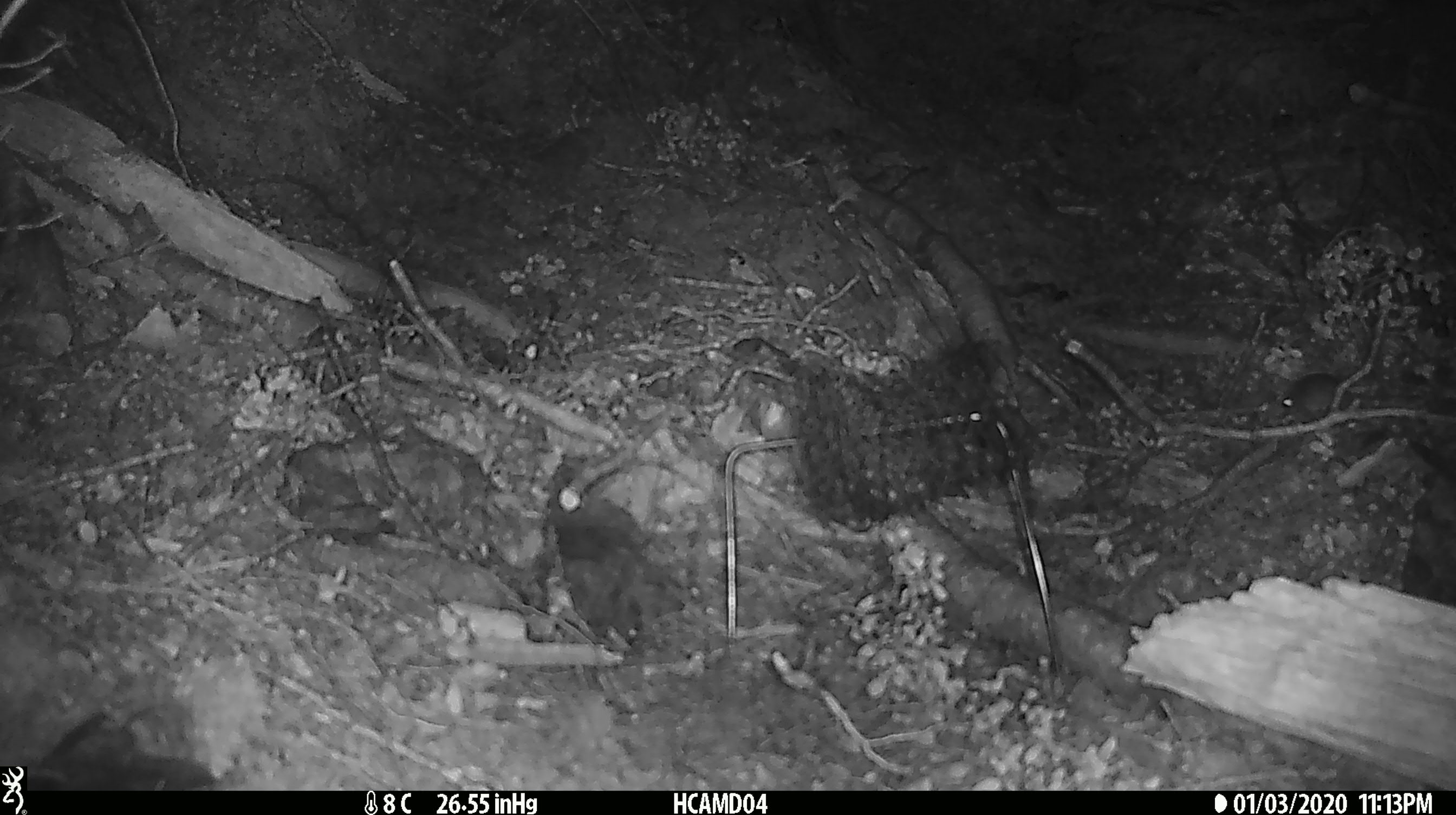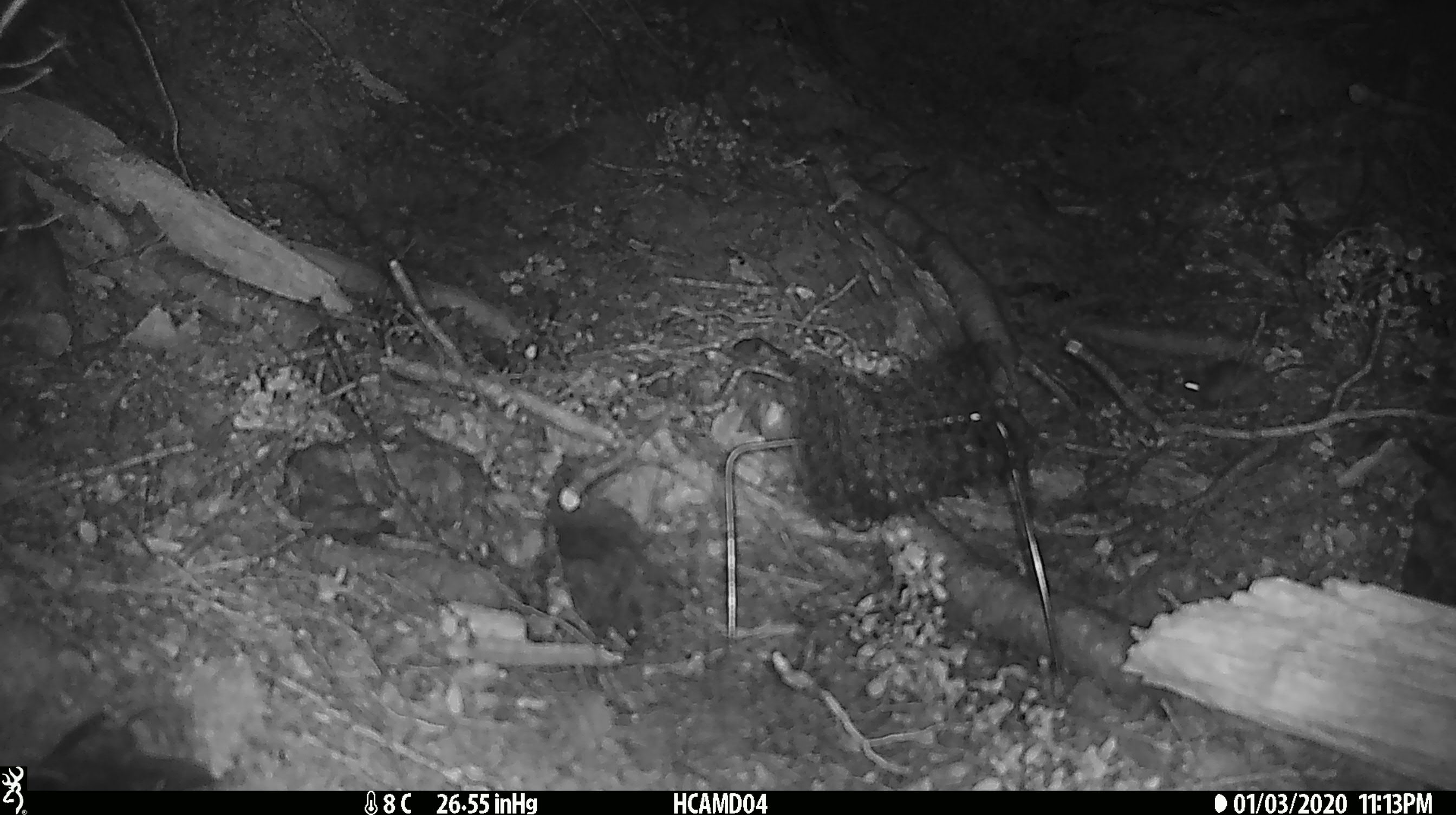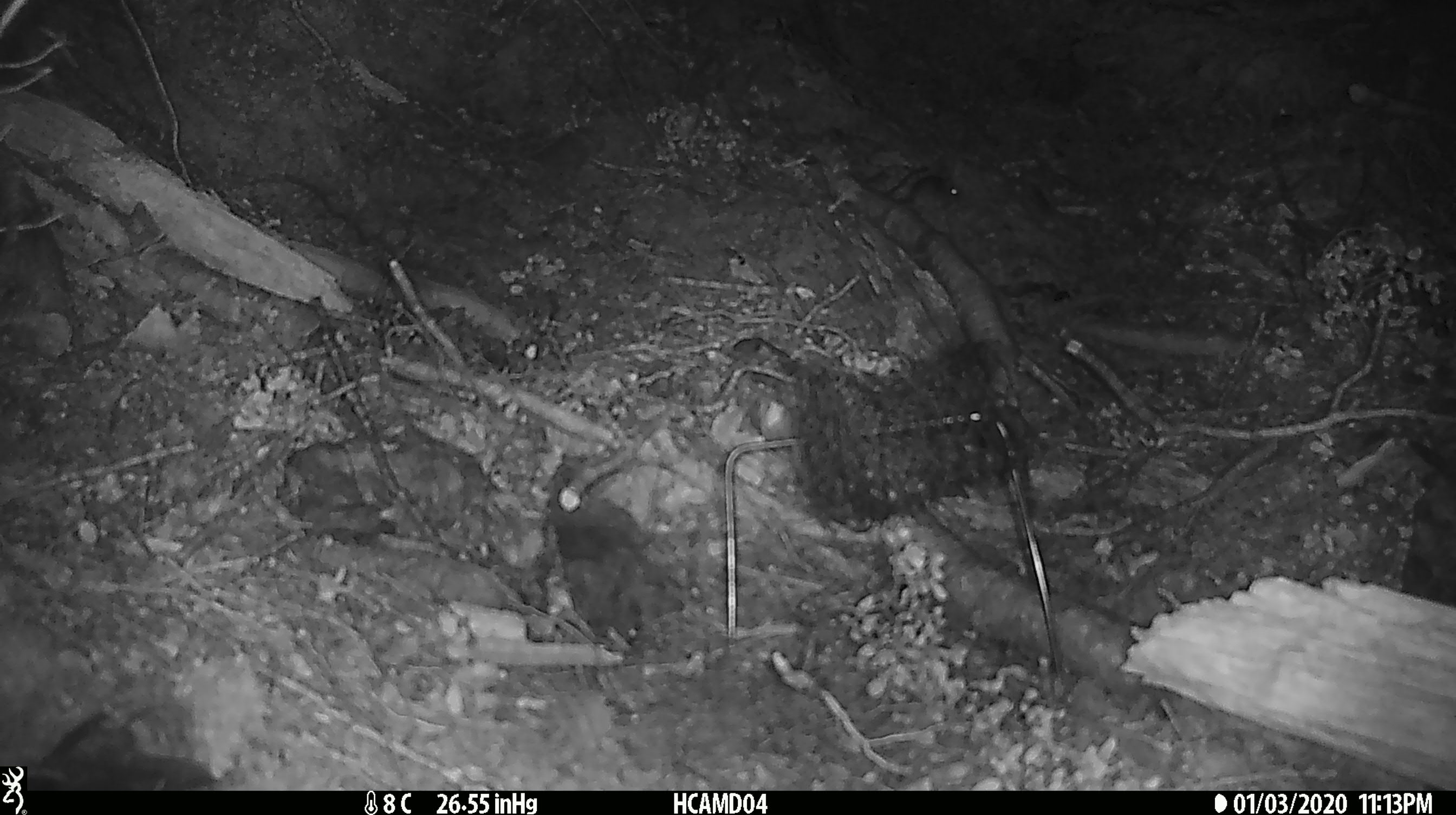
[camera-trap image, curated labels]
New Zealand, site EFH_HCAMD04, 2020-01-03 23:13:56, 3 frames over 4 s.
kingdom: Animalia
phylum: Chordata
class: Mammalia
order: Rodentia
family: Muridae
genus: Mus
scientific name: Mus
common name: mouse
Mouse (Mus).